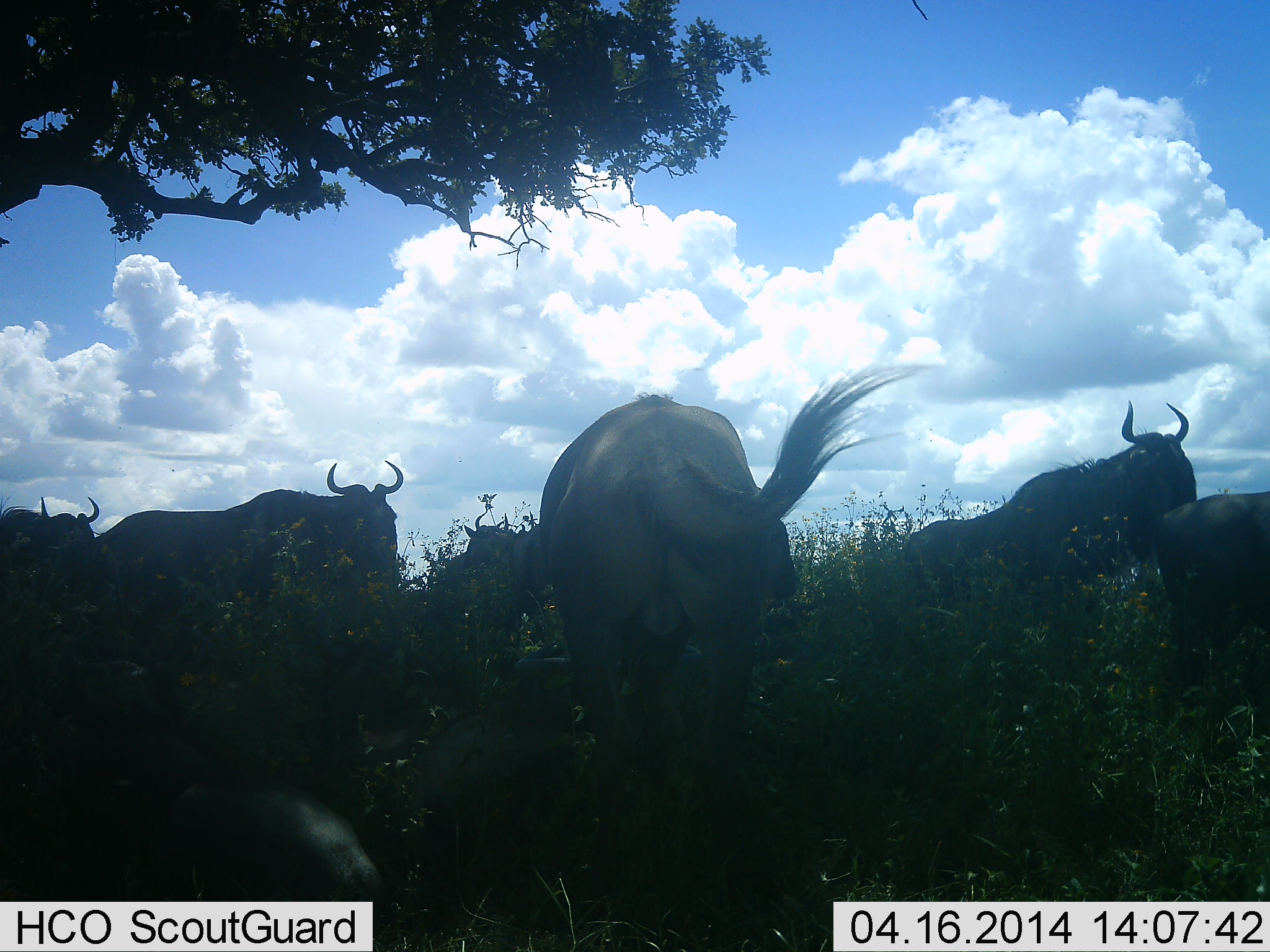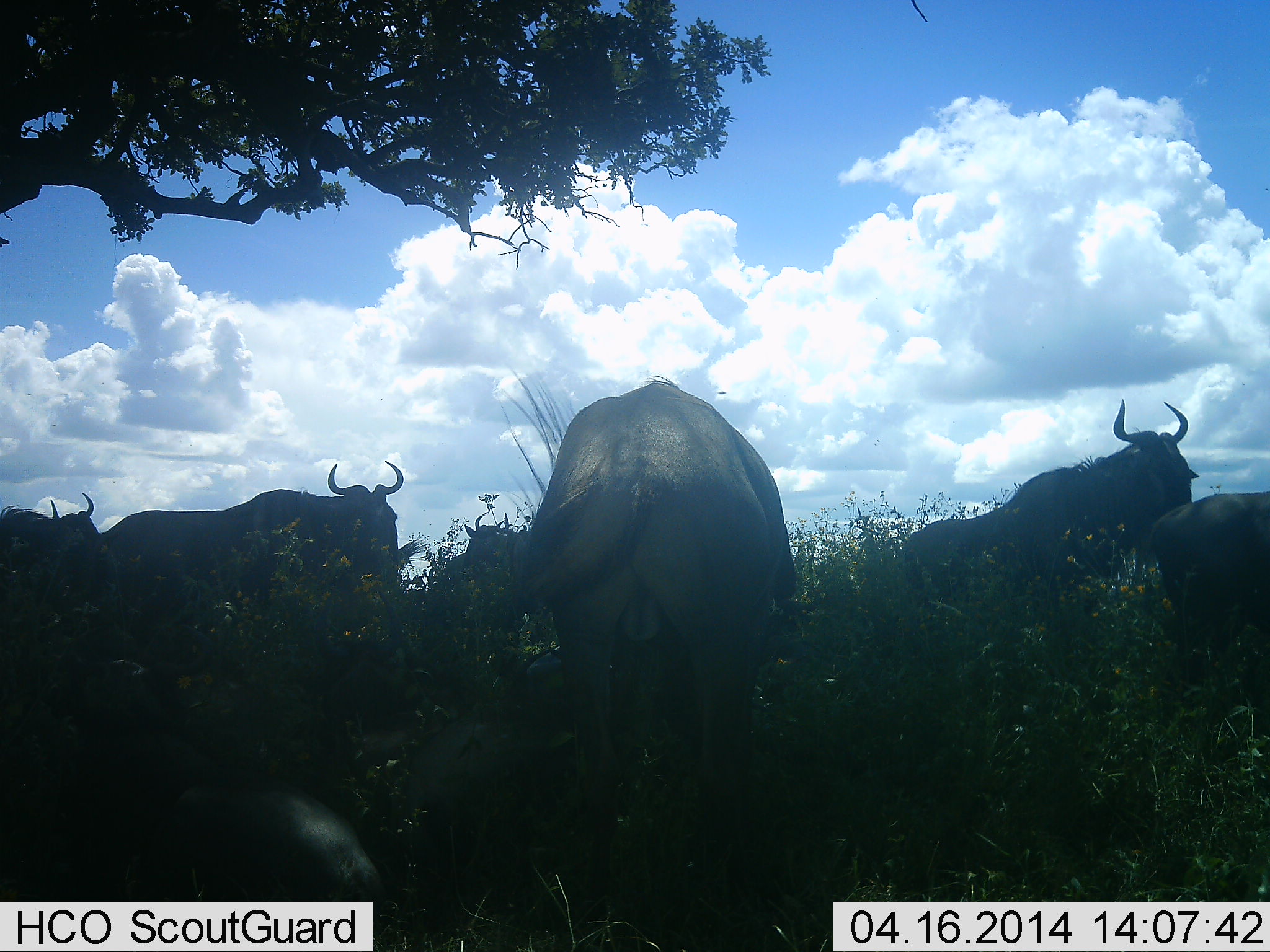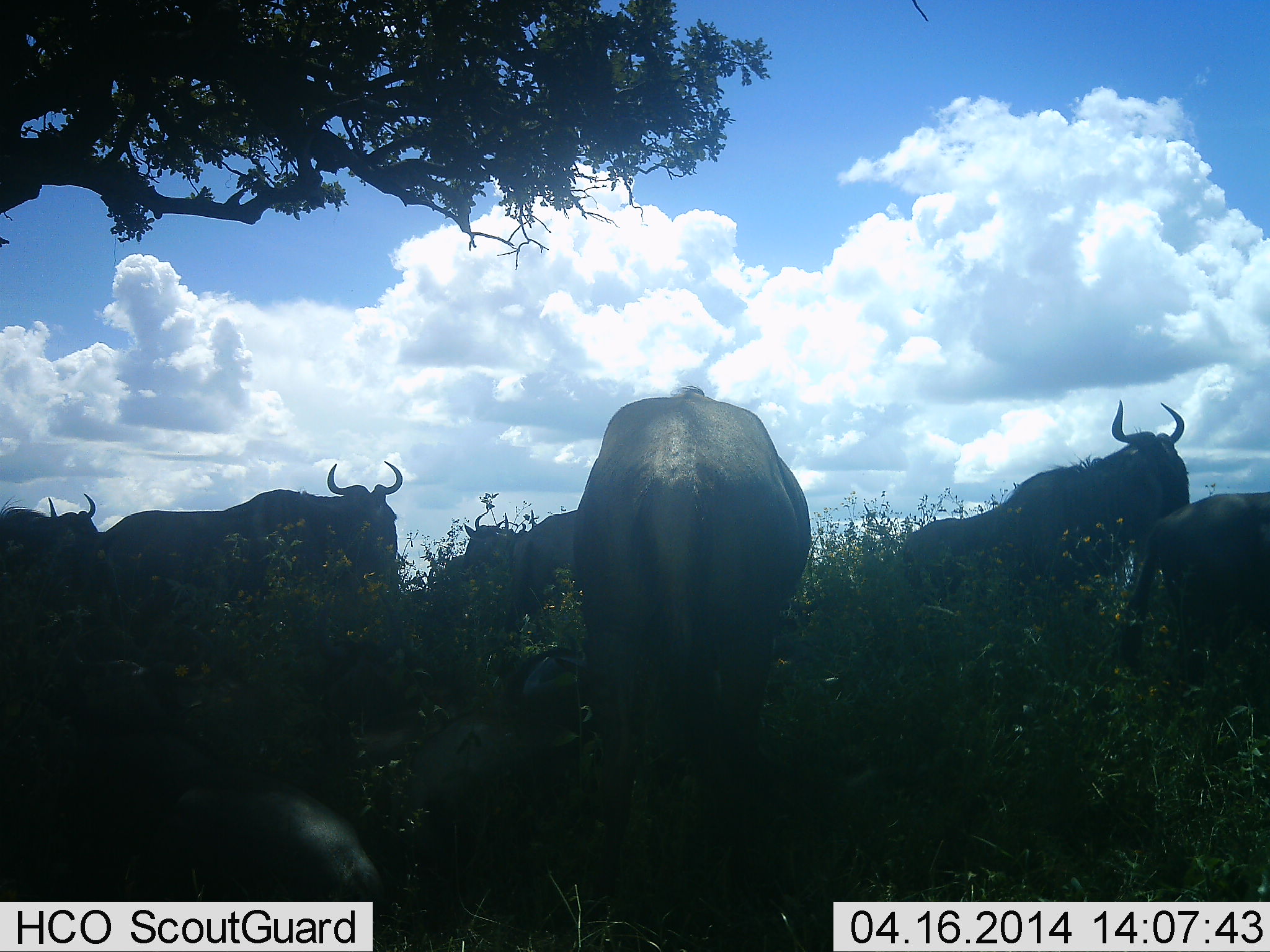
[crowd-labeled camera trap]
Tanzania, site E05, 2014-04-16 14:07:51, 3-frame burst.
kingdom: Animalia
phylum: Chordata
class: Mammalia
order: Artiodactyla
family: Bovidae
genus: Connochaetes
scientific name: Connochaetes taurinus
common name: blue wildebeest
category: wildebeest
Wildebeest (blue wildebeest) (Connochaetes taurinus), count 6. Behavior (volunteer vote fractions): standing 80%, resting 29%, moving 12%, interacting 8%. Young present (vote fraction): 2%. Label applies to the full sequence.